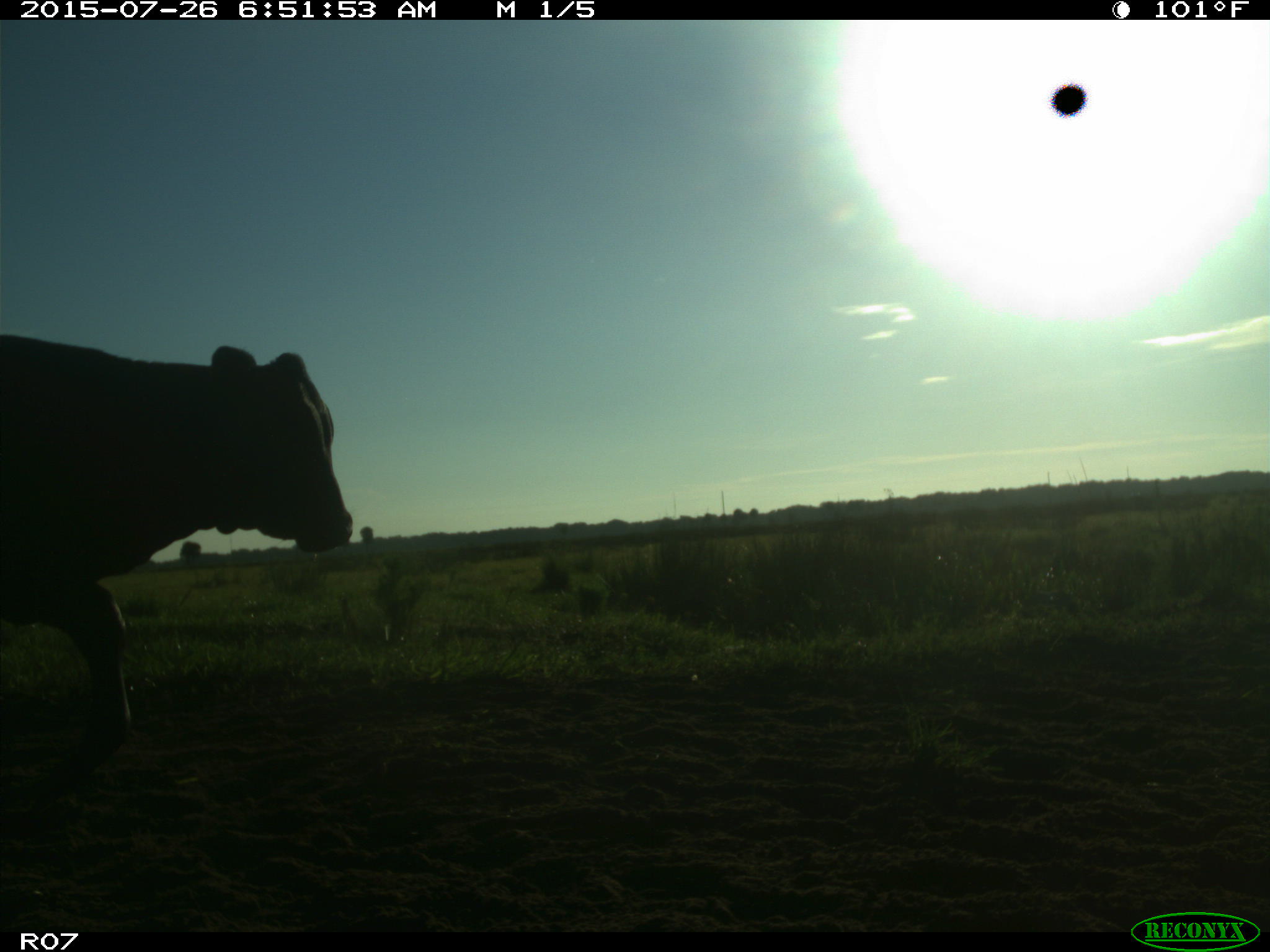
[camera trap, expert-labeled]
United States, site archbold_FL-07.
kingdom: Animalia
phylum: Chordata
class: Mammalia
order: Artiodactyla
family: Bovidae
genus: Bos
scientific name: Bos taurus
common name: domestic cow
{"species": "Bos taurus (domestic cow)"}